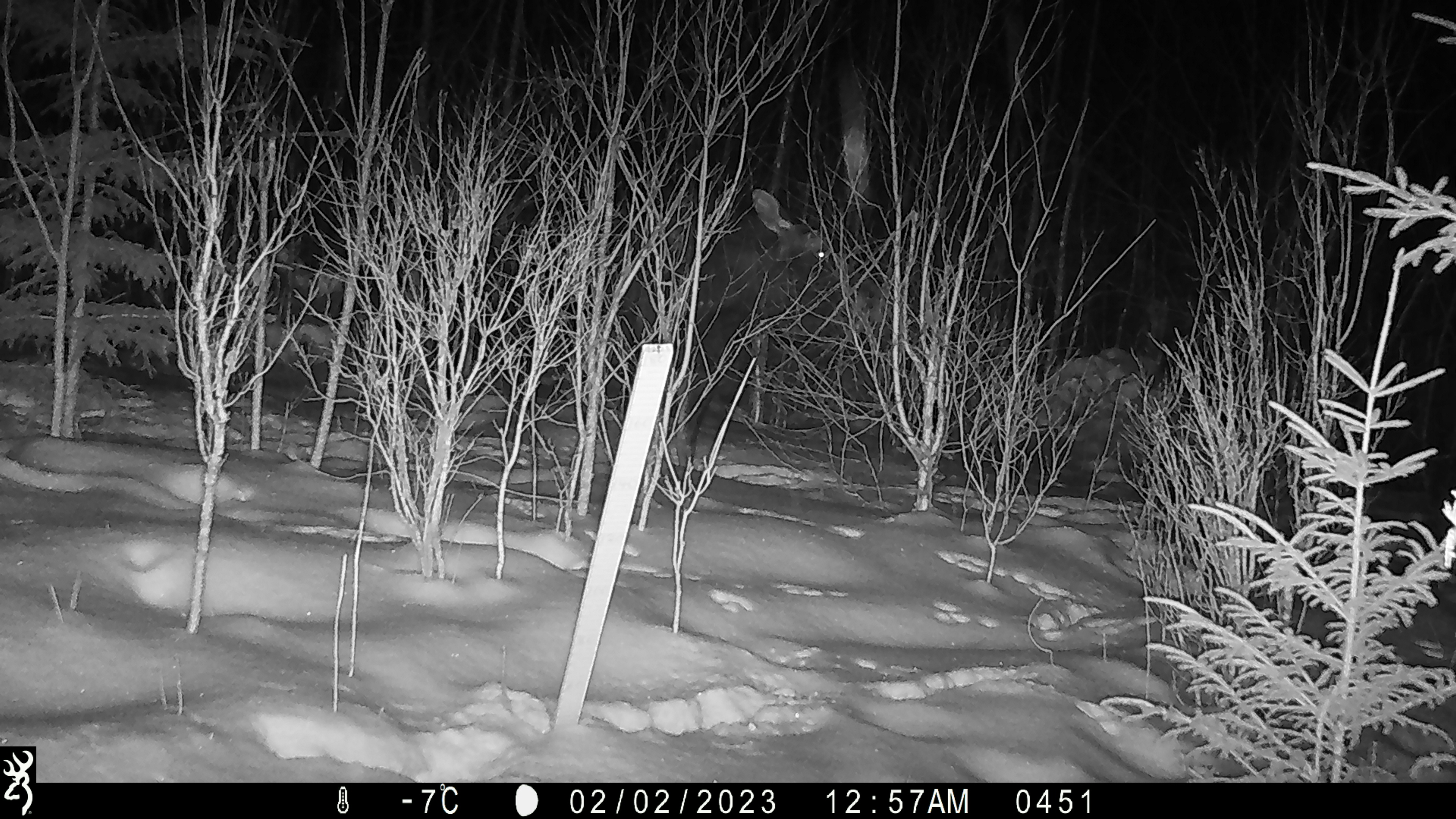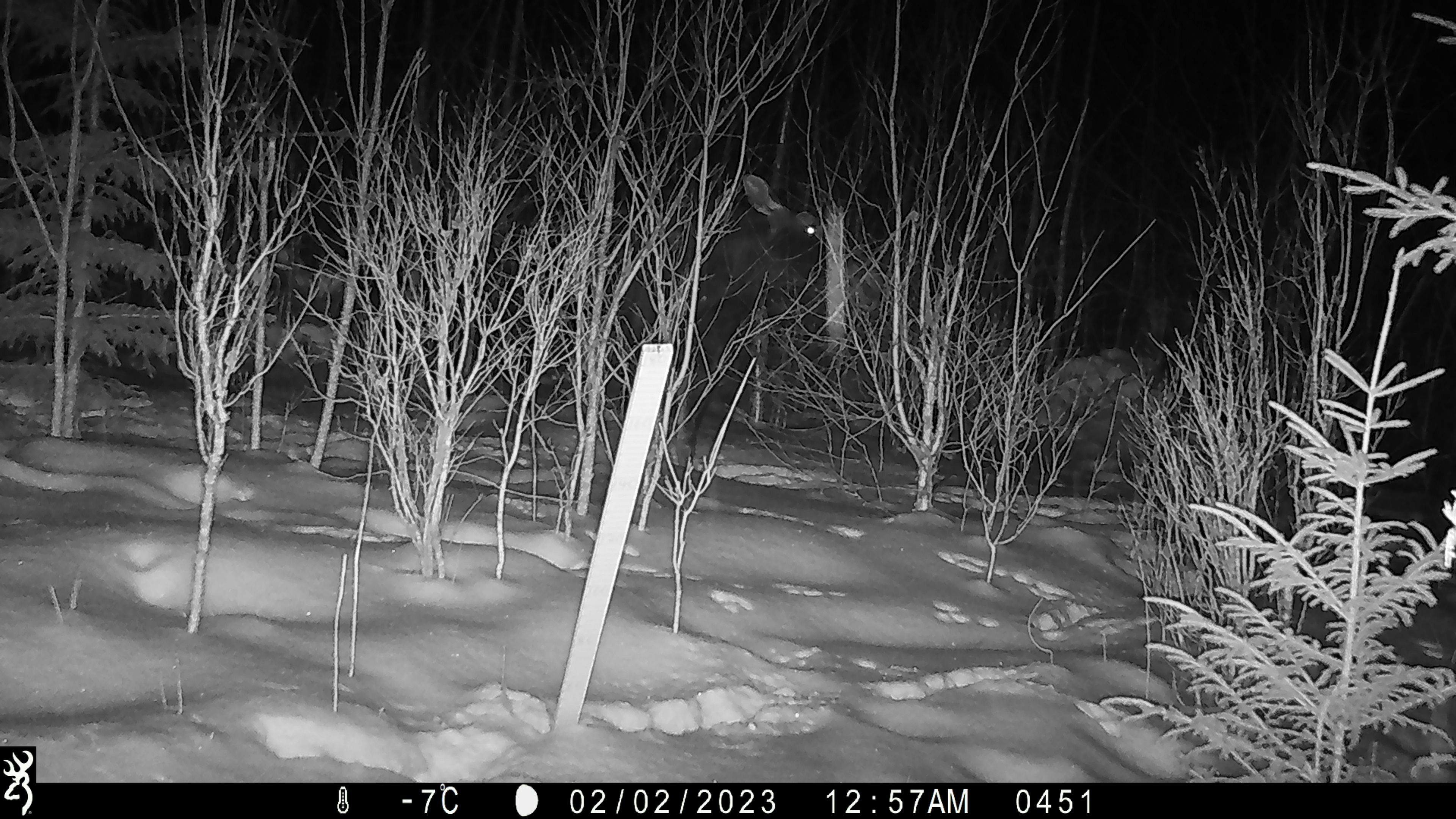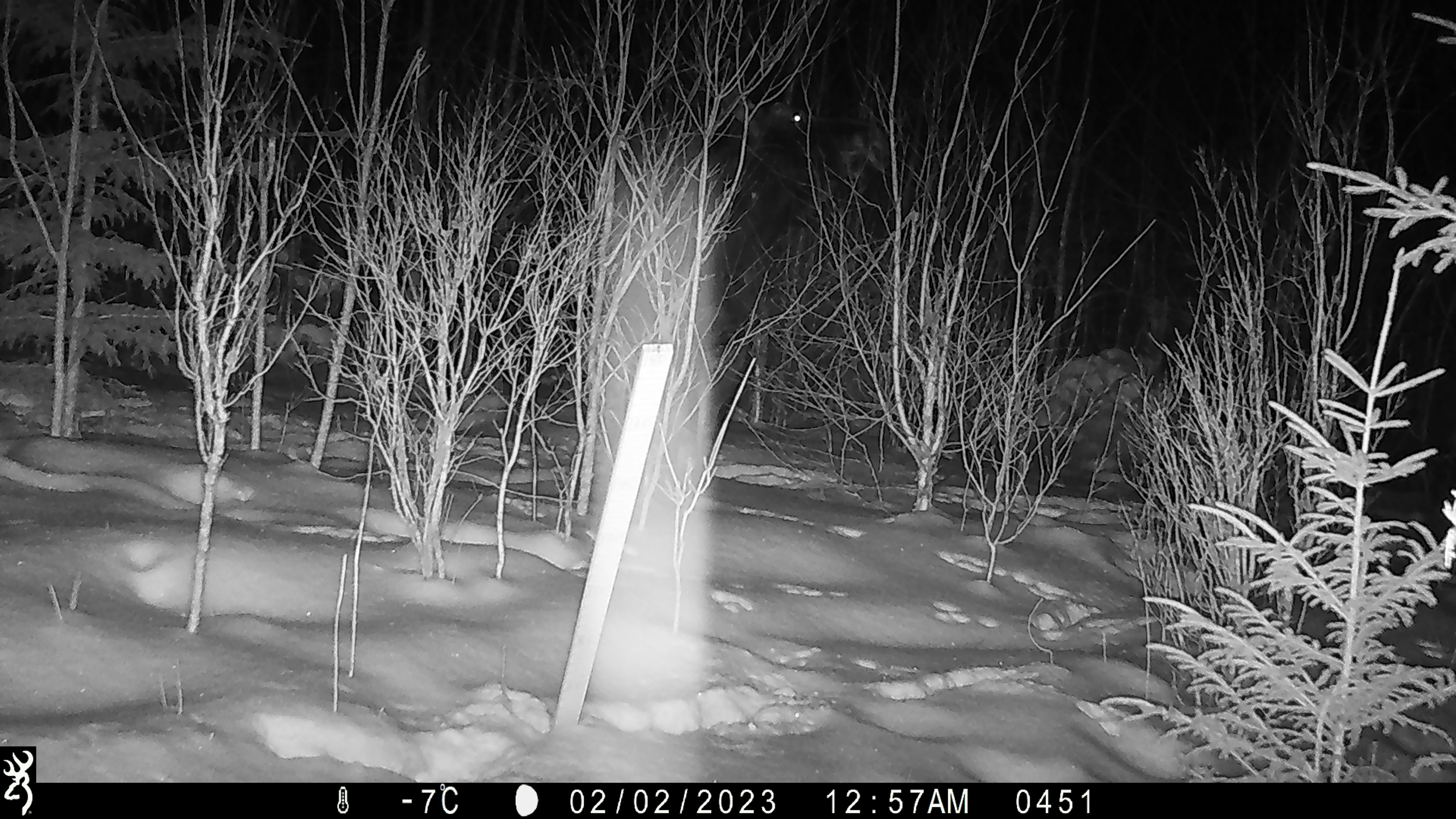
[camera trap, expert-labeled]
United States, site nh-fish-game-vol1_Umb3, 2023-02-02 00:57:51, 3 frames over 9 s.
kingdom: Animalia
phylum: Chordata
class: Mammalia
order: Artiodactyla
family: Cervidae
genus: Alces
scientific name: Alces alces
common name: moose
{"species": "moose (Alces alces)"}